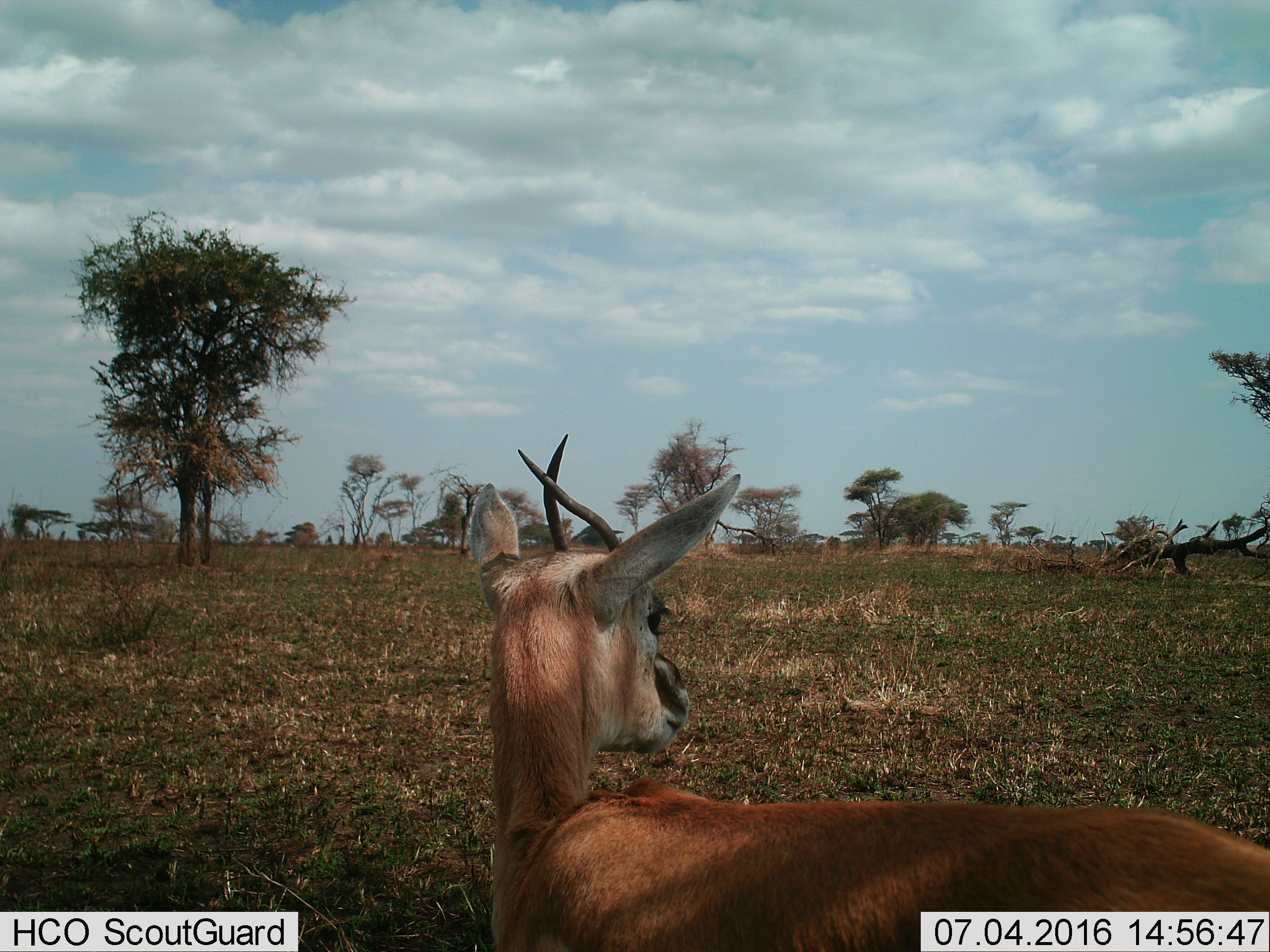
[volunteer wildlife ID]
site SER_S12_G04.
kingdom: Animalia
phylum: Chordata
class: Mammalia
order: Artiodactyla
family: Bovidae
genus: Eudorcas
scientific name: Eudorcas thomsonii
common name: thomson's gazelle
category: gazellethomsons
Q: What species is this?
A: Gazellethomsons (thomson's gazelle) (Eudorcas thomsonii).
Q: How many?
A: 1.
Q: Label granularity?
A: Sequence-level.